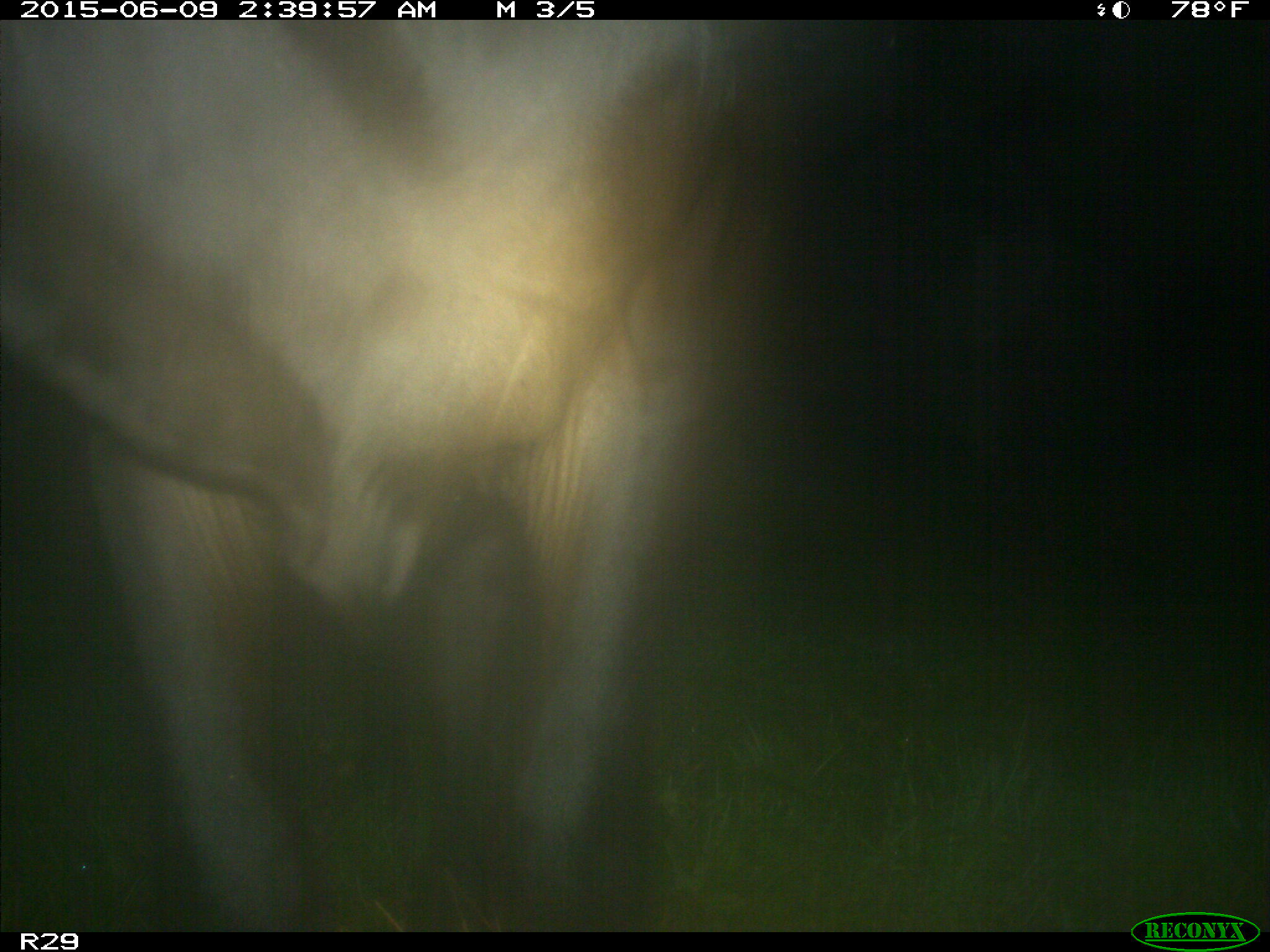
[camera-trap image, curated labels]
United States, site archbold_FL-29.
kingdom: Animalia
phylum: Chordata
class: Mammalia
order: Artiodactyla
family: Bovidae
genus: Bos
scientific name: Bos taurus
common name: domestic cow